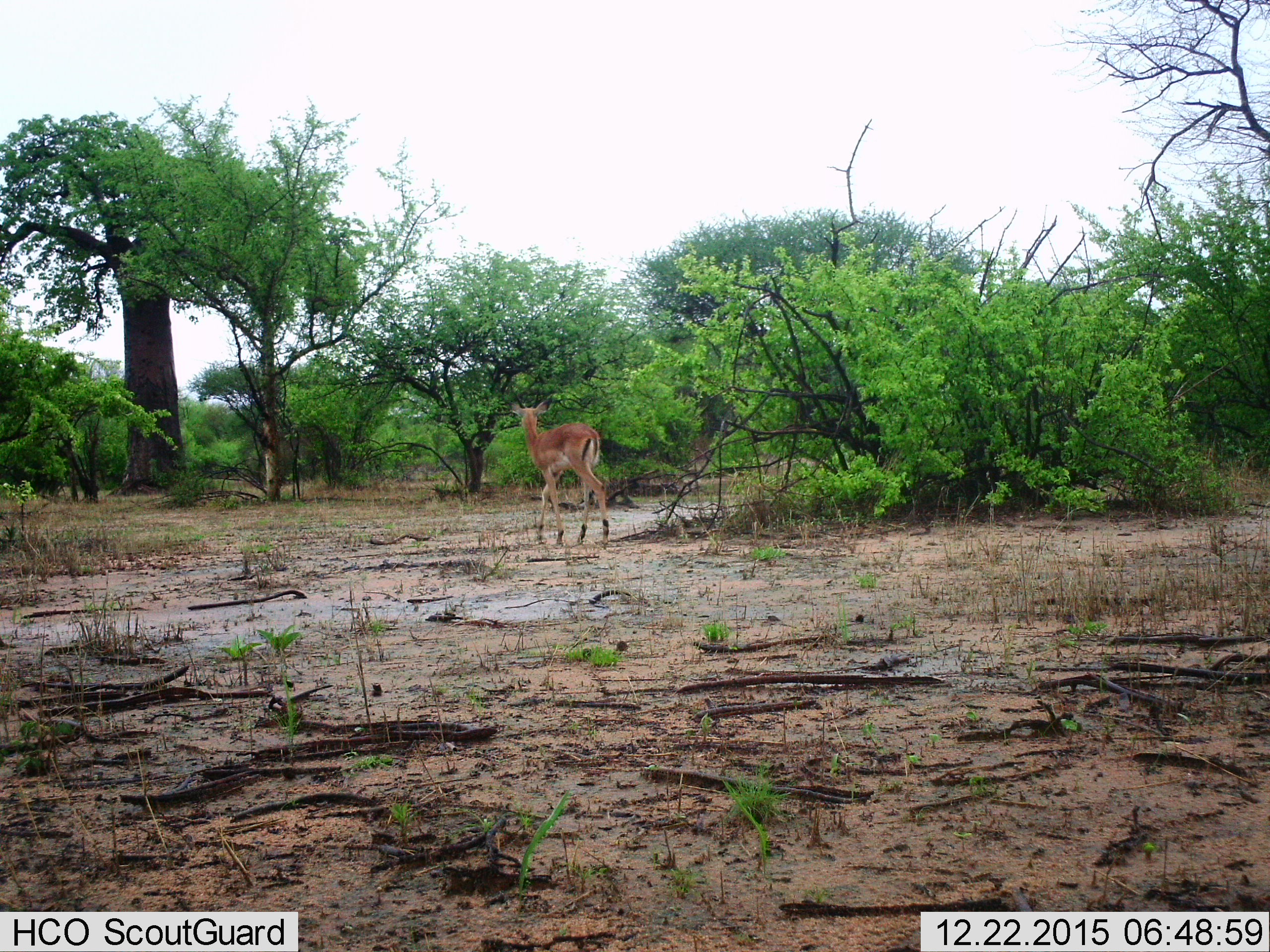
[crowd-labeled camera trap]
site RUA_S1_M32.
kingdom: Animalia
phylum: Chordata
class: Mammalia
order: Artiodactyla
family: Bovidae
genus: Aepyceros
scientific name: Aepyceros melampus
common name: impala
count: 1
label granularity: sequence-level